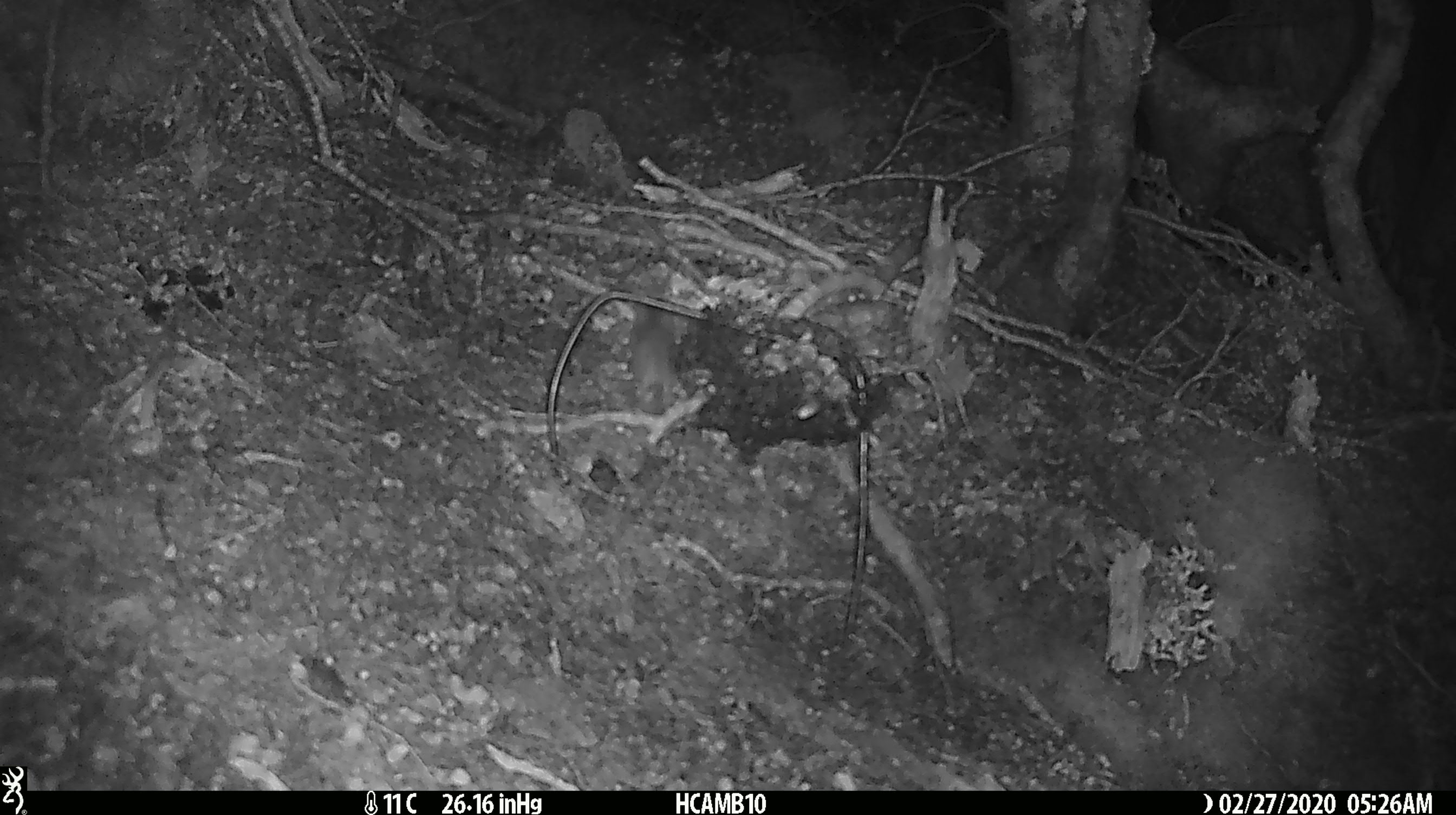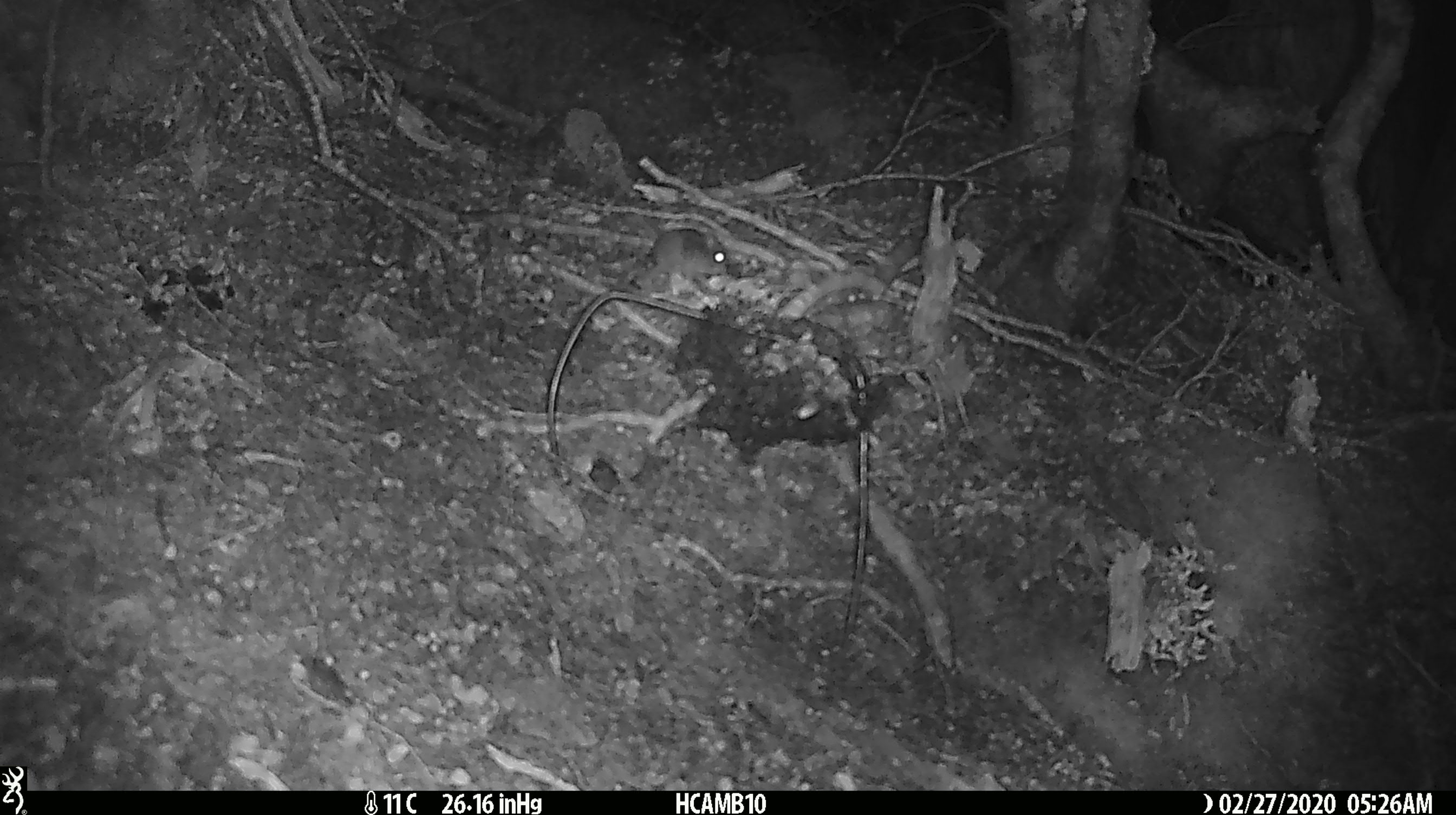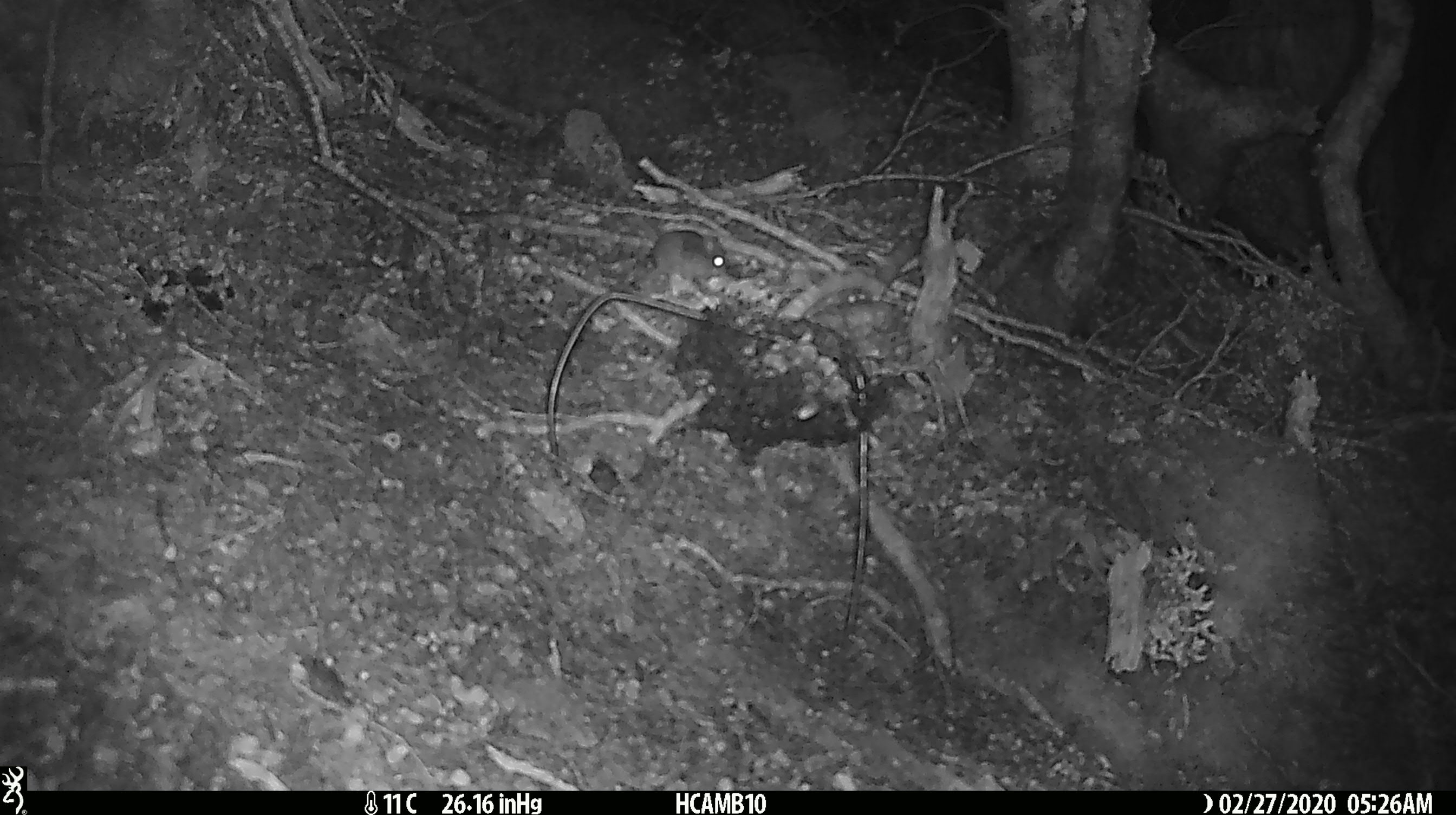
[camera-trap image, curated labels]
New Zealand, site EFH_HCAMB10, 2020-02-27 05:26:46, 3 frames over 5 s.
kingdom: Animalia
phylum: Chordata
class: Mammalia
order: Rodentia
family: Muridae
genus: Mus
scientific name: Mus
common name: mouse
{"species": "mouse (Mus)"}